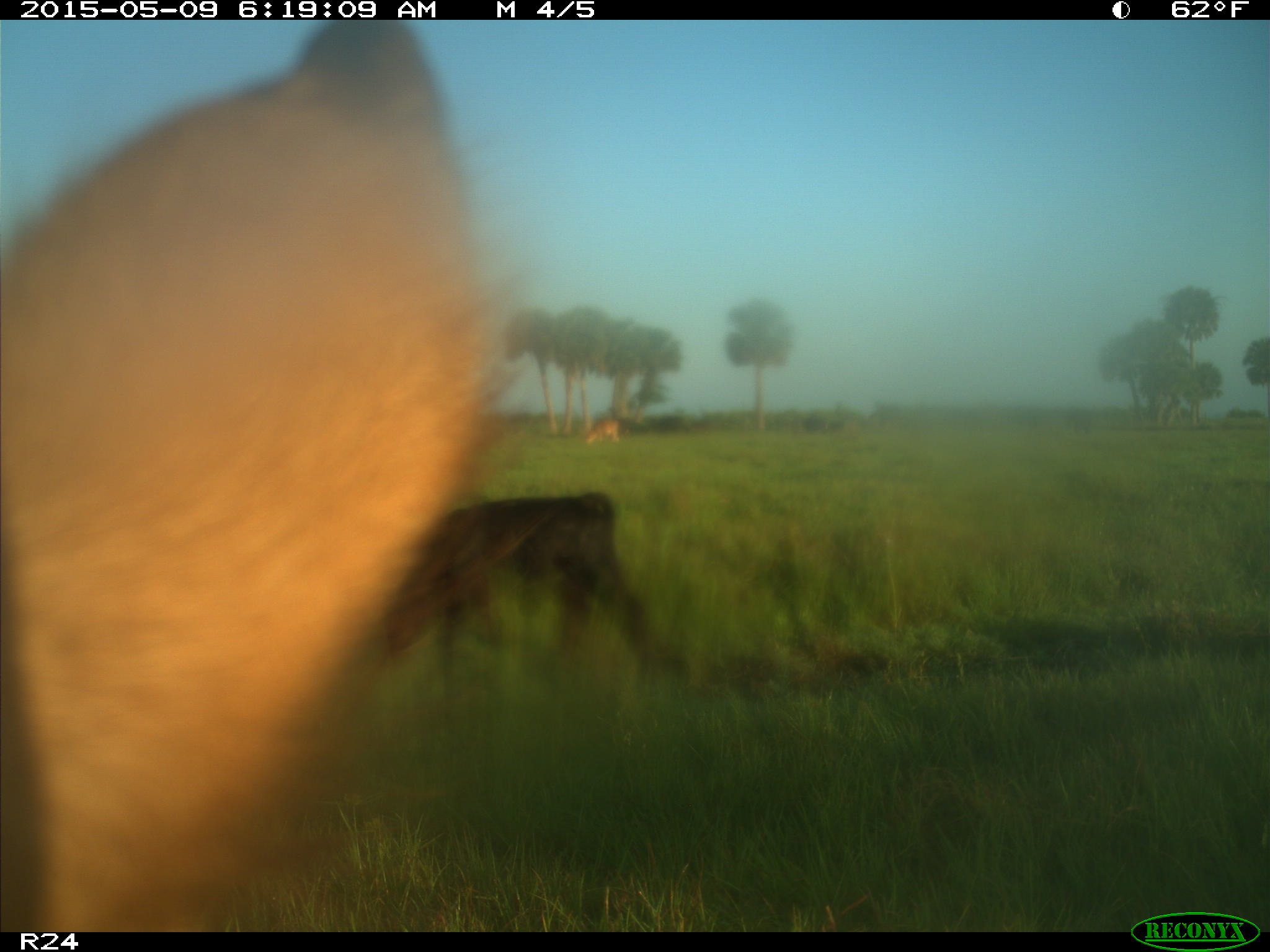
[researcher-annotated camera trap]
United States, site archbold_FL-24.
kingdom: Animalia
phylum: Chordata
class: Mammalia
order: Artiodactyla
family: Bovidae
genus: Bos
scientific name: Bos taurus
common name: domestic cow